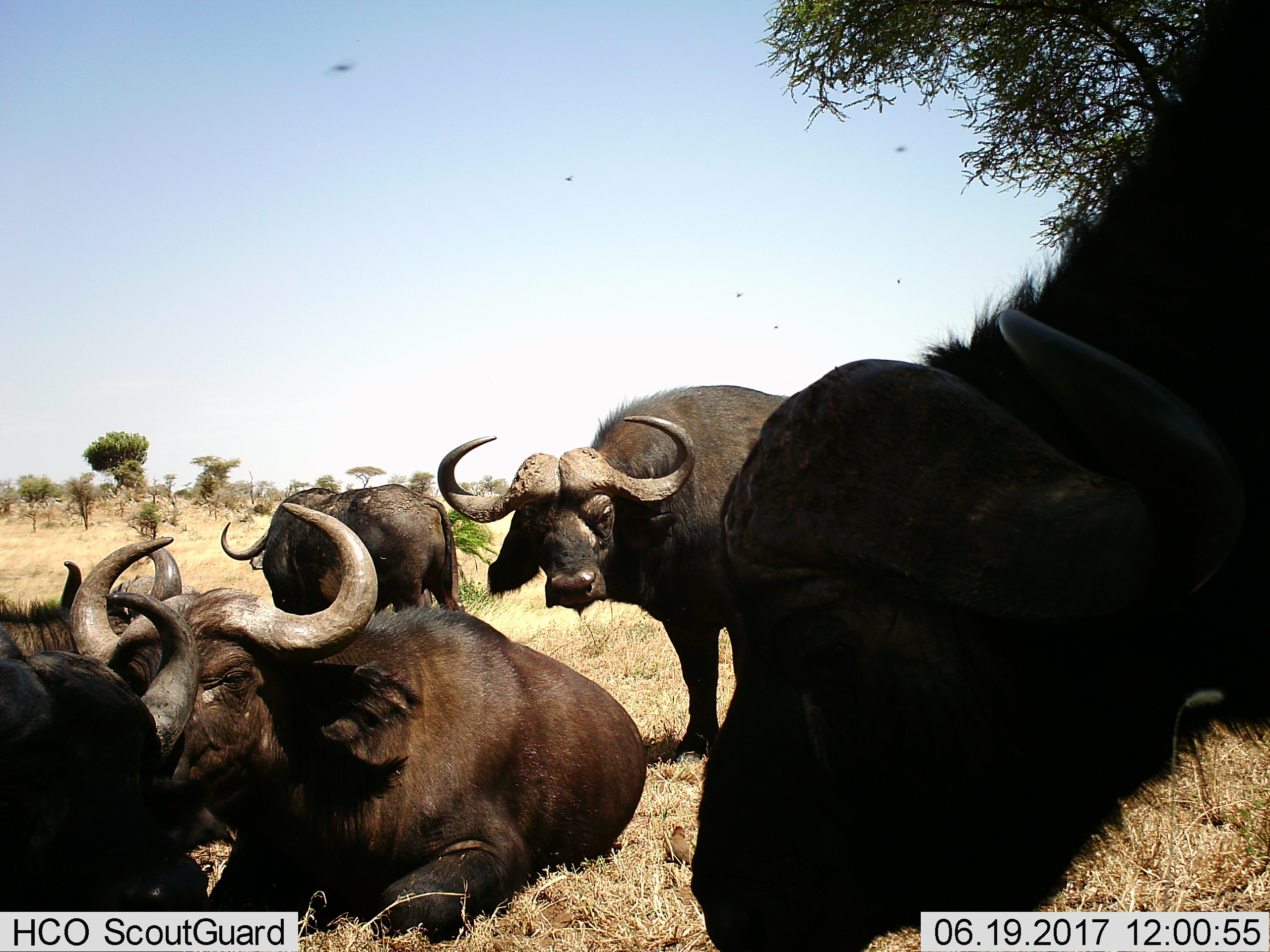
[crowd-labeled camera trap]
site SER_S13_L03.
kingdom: Animalia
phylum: Chordata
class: Mammalia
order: Artiodactyla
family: Bovidae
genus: Syncerus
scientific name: Syncerus caffer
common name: african buffalo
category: buffalo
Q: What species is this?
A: Buffalo (african buffalo) (Syncerus caffer).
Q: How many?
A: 6.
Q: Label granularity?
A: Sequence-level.